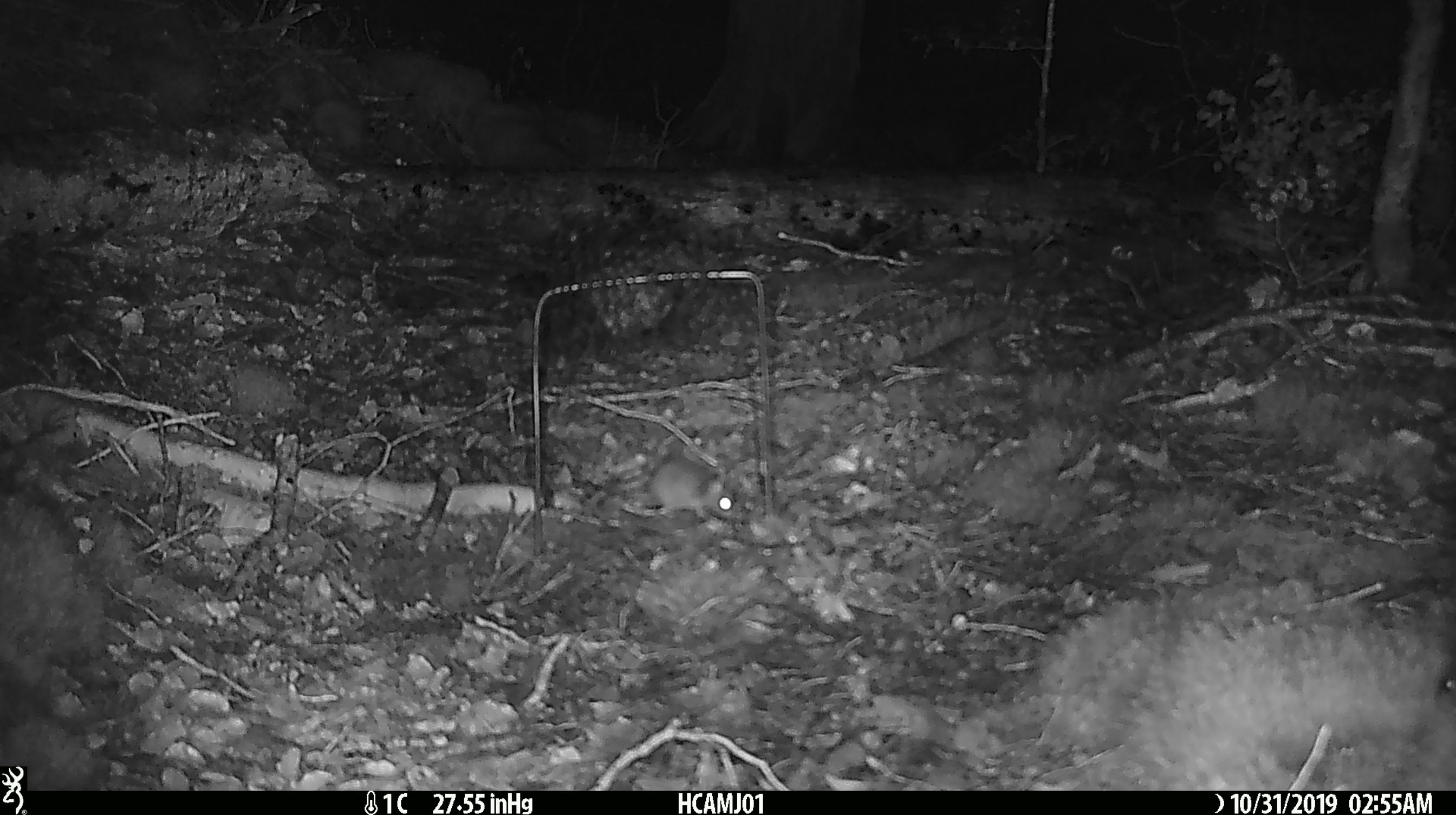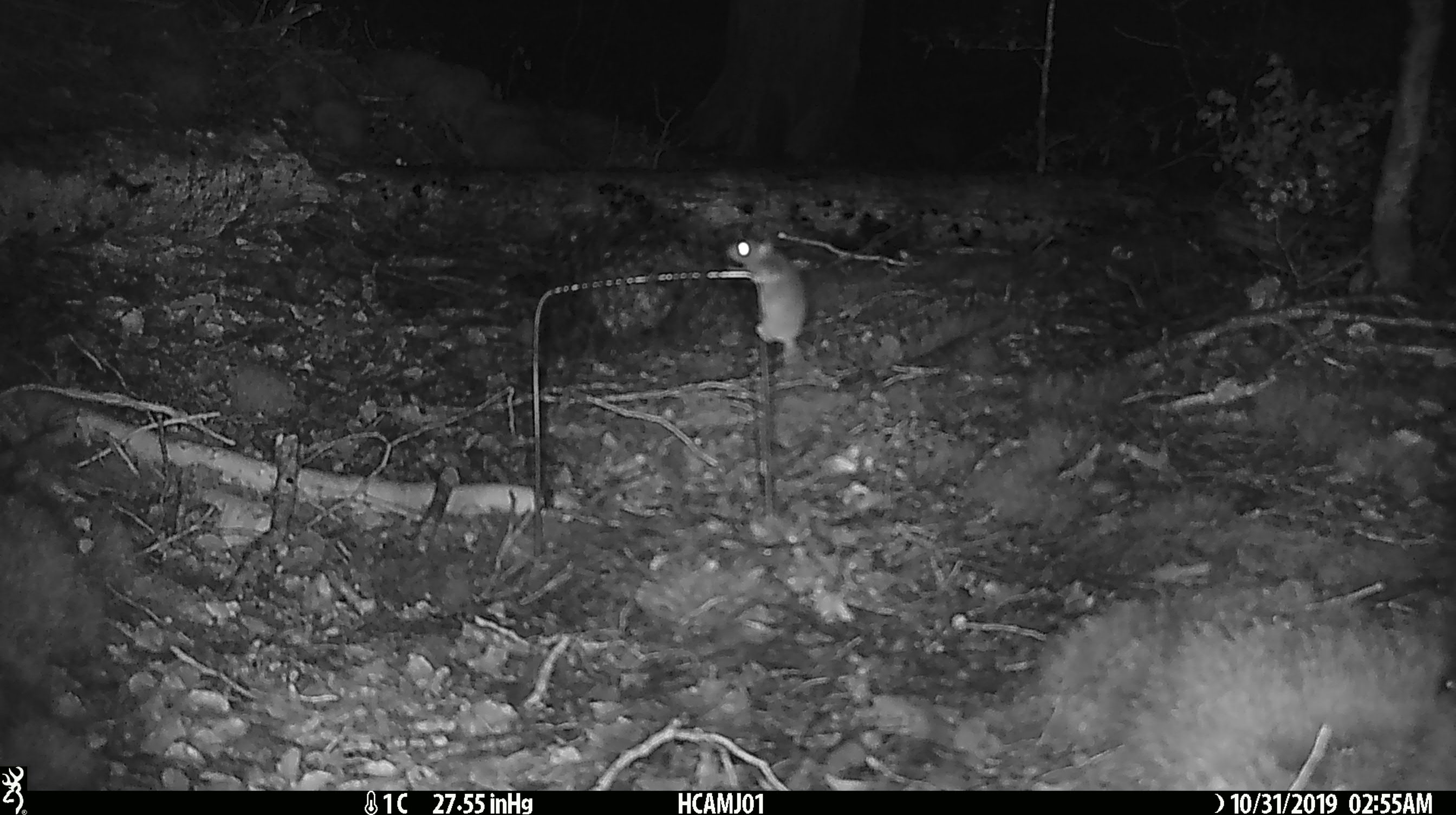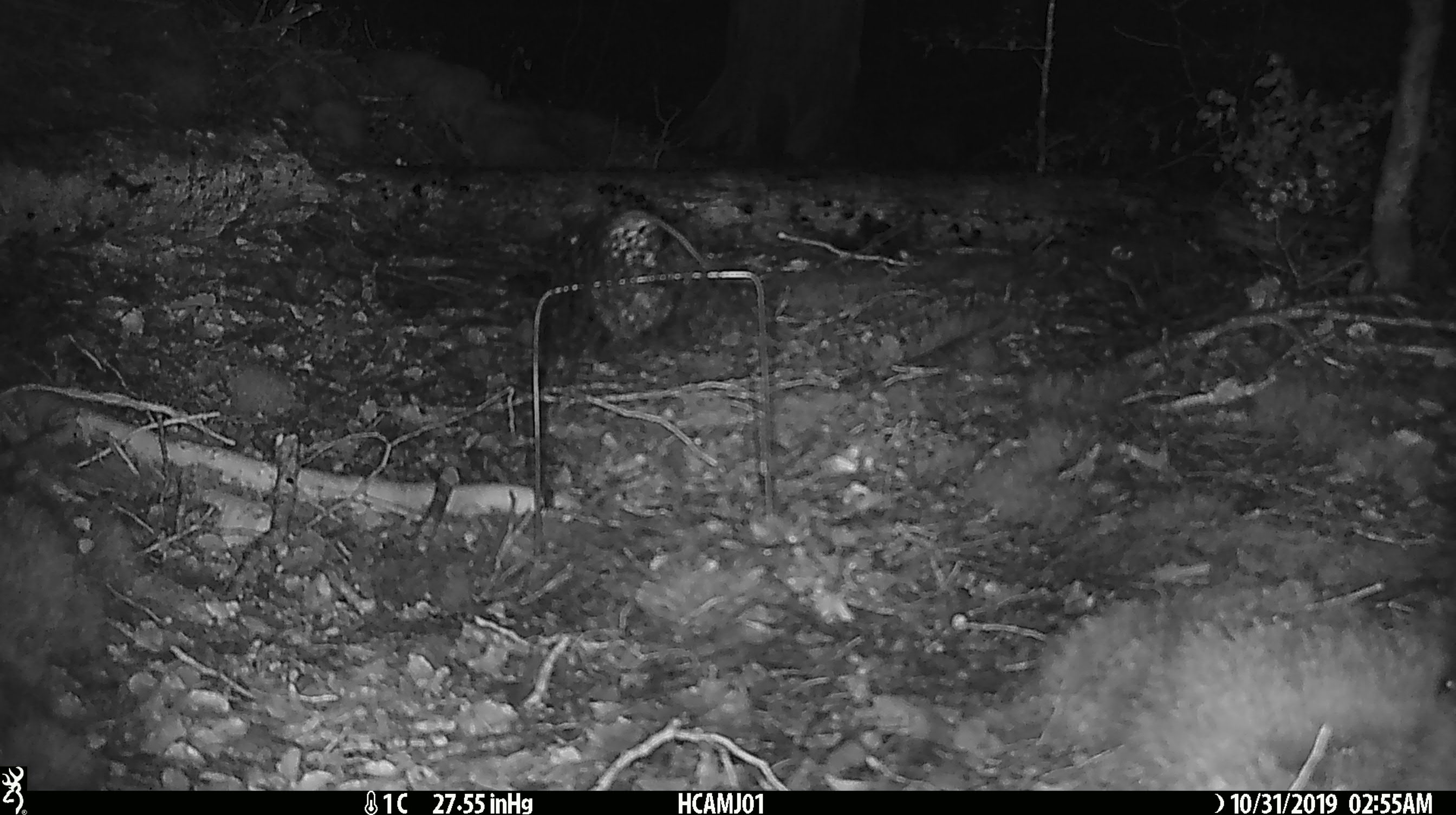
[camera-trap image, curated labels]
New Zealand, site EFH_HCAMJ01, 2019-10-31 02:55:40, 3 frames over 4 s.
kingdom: Animalia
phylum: Chordata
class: Mammalia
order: Rodentia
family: Muridae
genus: Mus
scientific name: Mus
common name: mouse